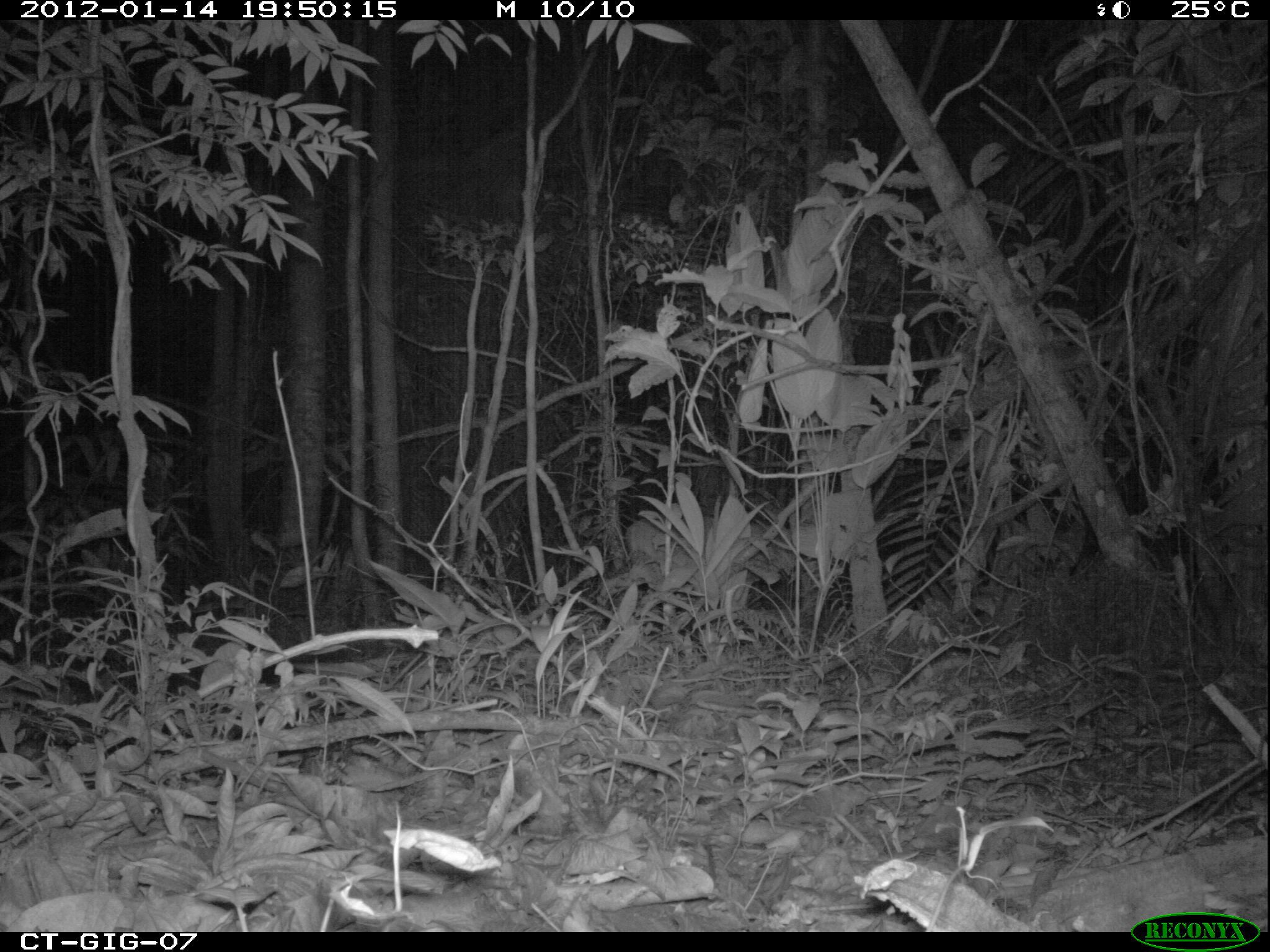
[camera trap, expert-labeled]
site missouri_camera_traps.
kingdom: Animalia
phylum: Chordata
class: Mammalia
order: Artiodactyla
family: Cervidae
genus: Odocoileus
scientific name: Odocoileus virginianus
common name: white-tailed deer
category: white tailed deer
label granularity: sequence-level